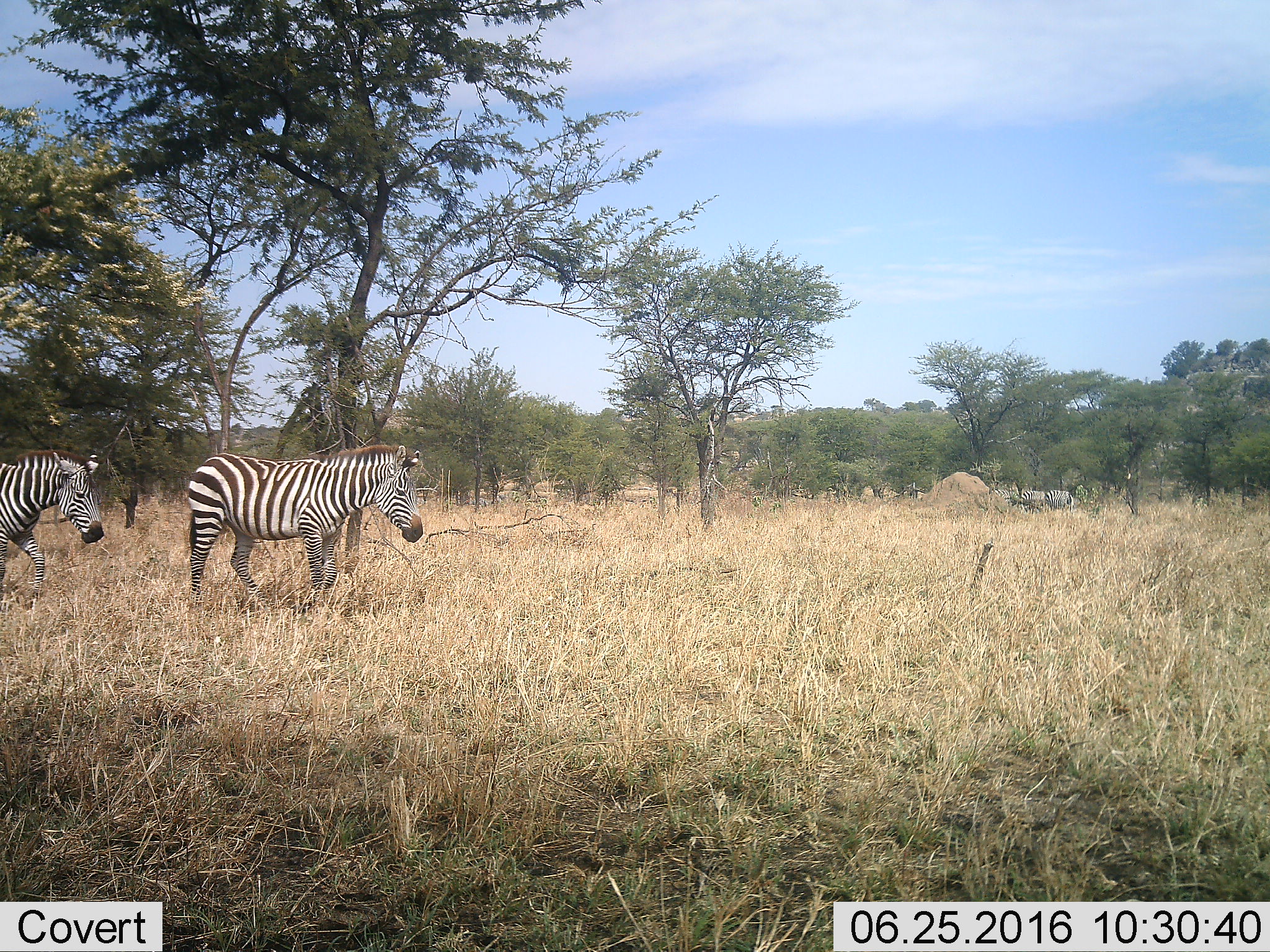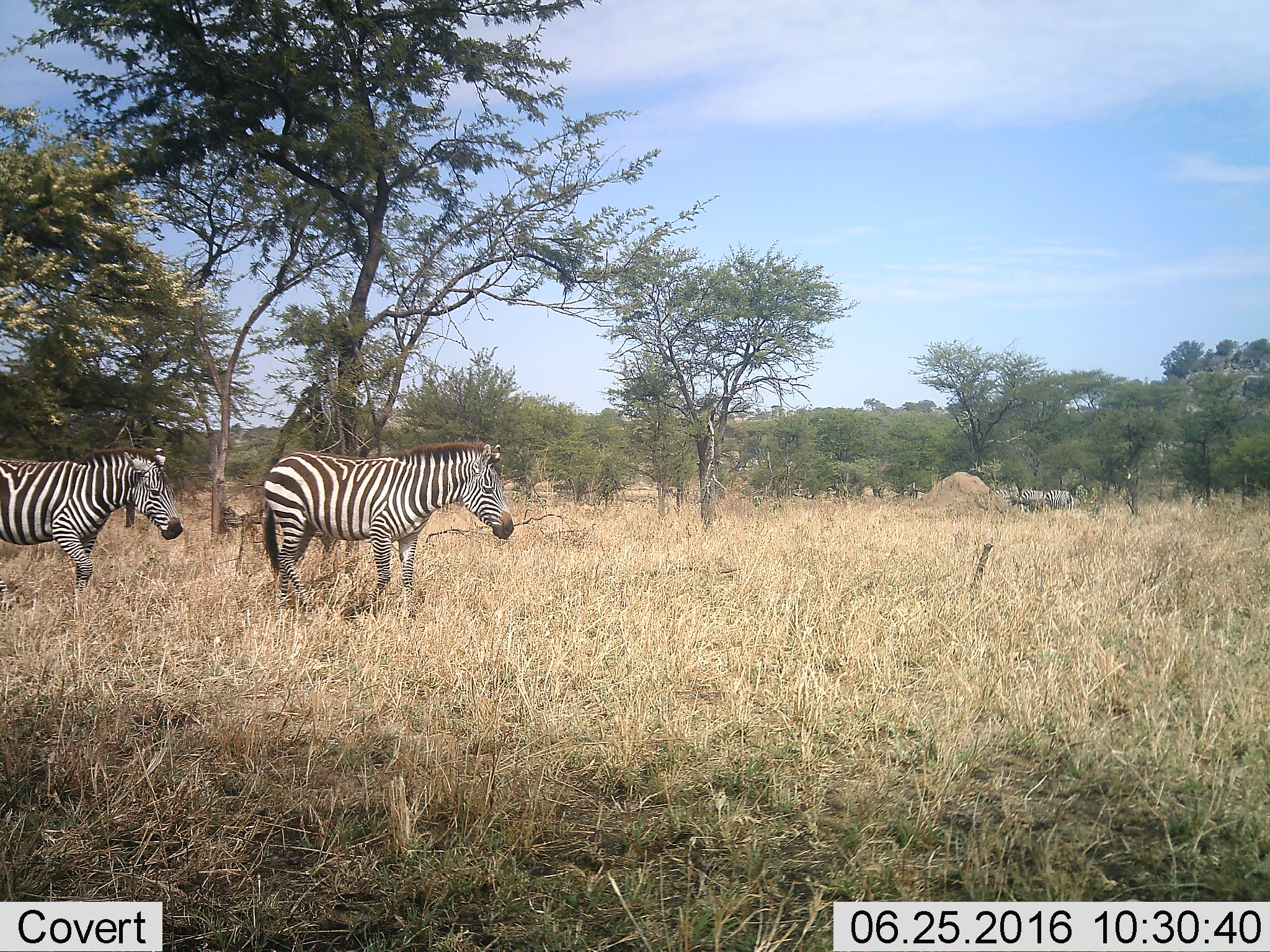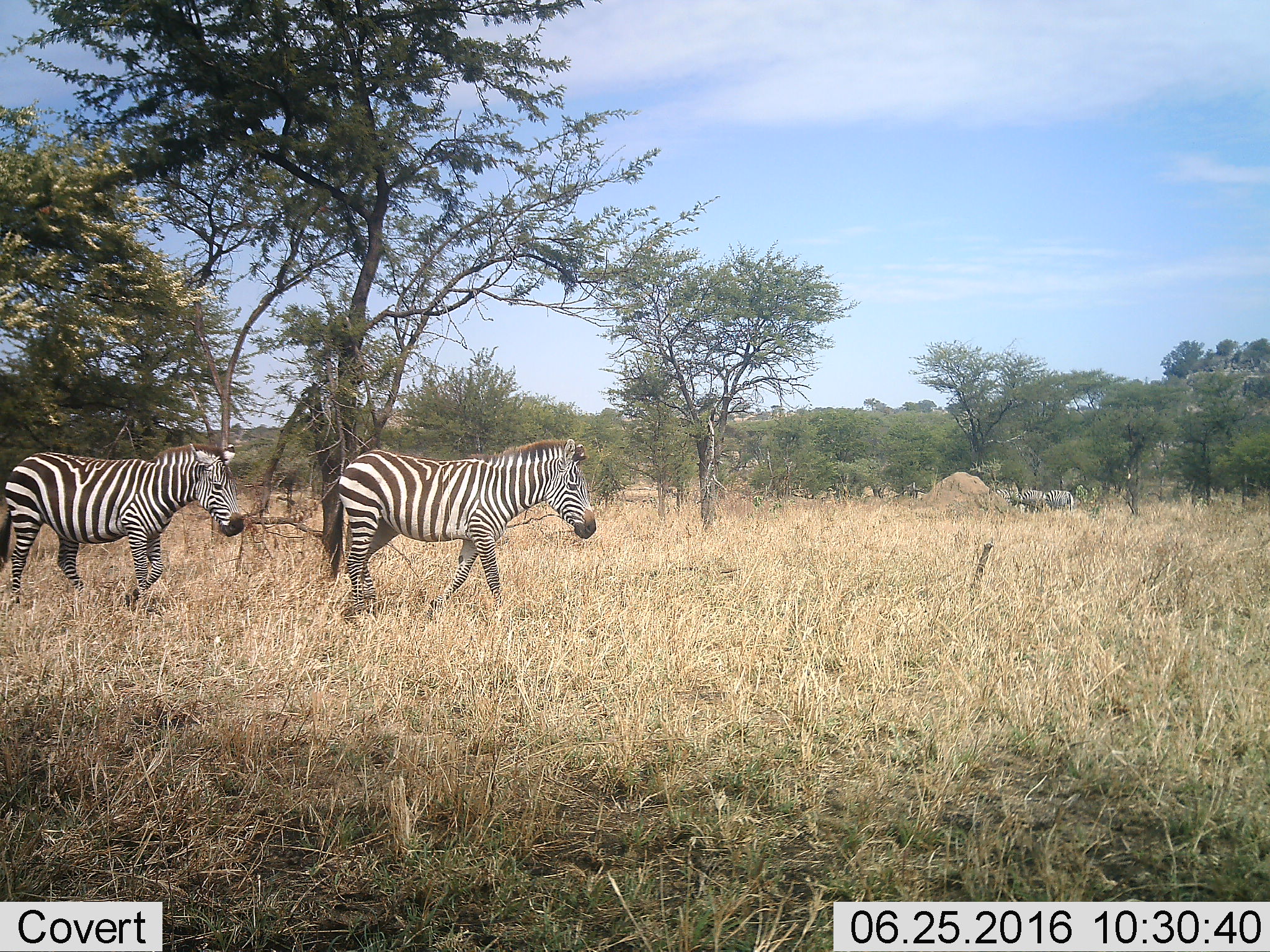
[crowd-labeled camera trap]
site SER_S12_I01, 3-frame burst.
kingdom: Animalia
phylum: Chordata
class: Mammalia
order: Perissodactyla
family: Equidae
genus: Equus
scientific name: Equus quagga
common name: plains zebra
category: zebraplains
Zebraplains (plains zebra) (Equus quagga), count 5. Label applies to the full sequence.